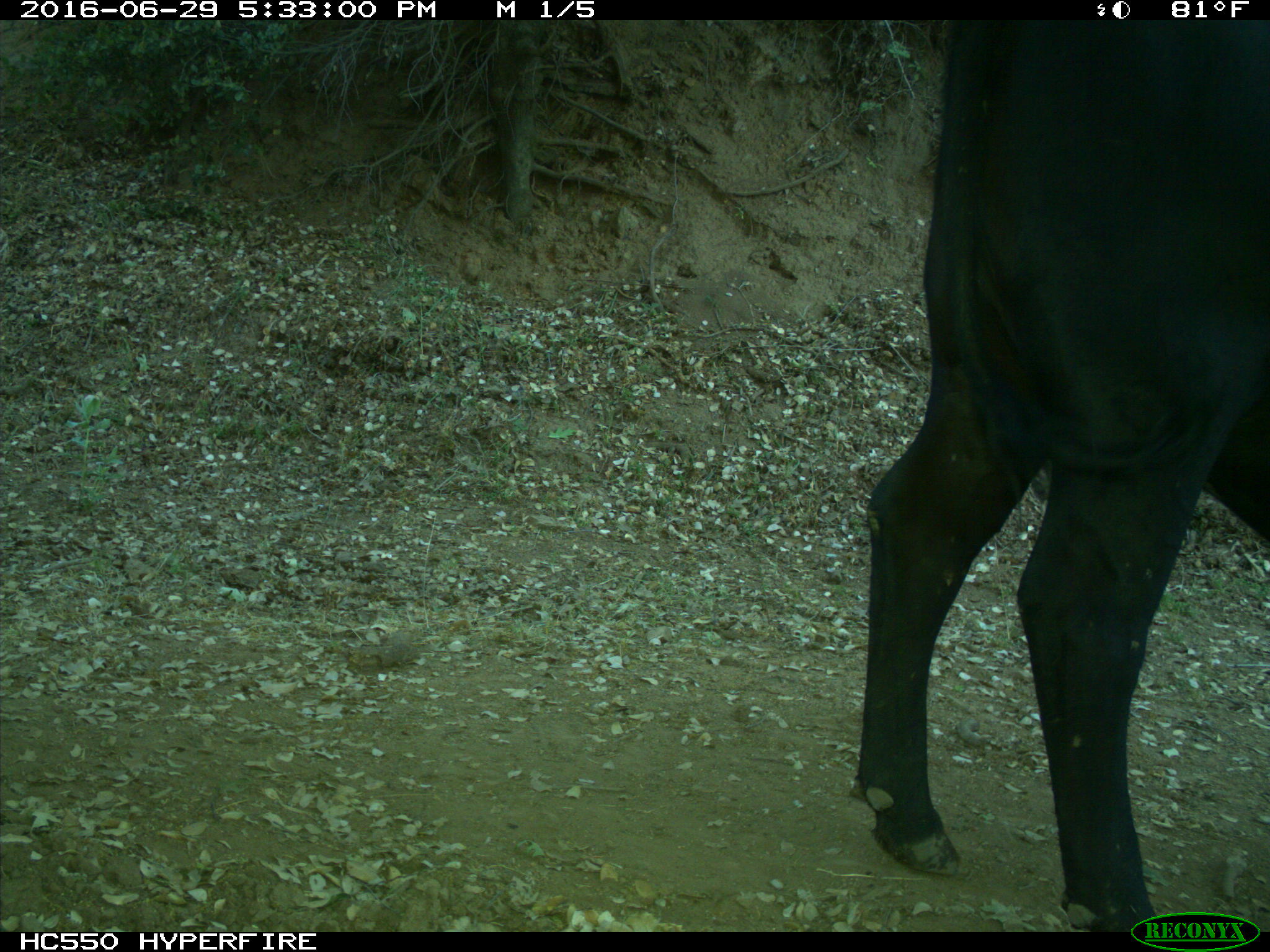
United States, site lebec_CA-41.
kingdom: Animalia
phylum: Chordata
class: Mammalia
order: Artiodactyla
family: Bovidae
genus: Bos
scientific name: Bos taurus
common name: domestic cow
Bos taurus (domestic cow).